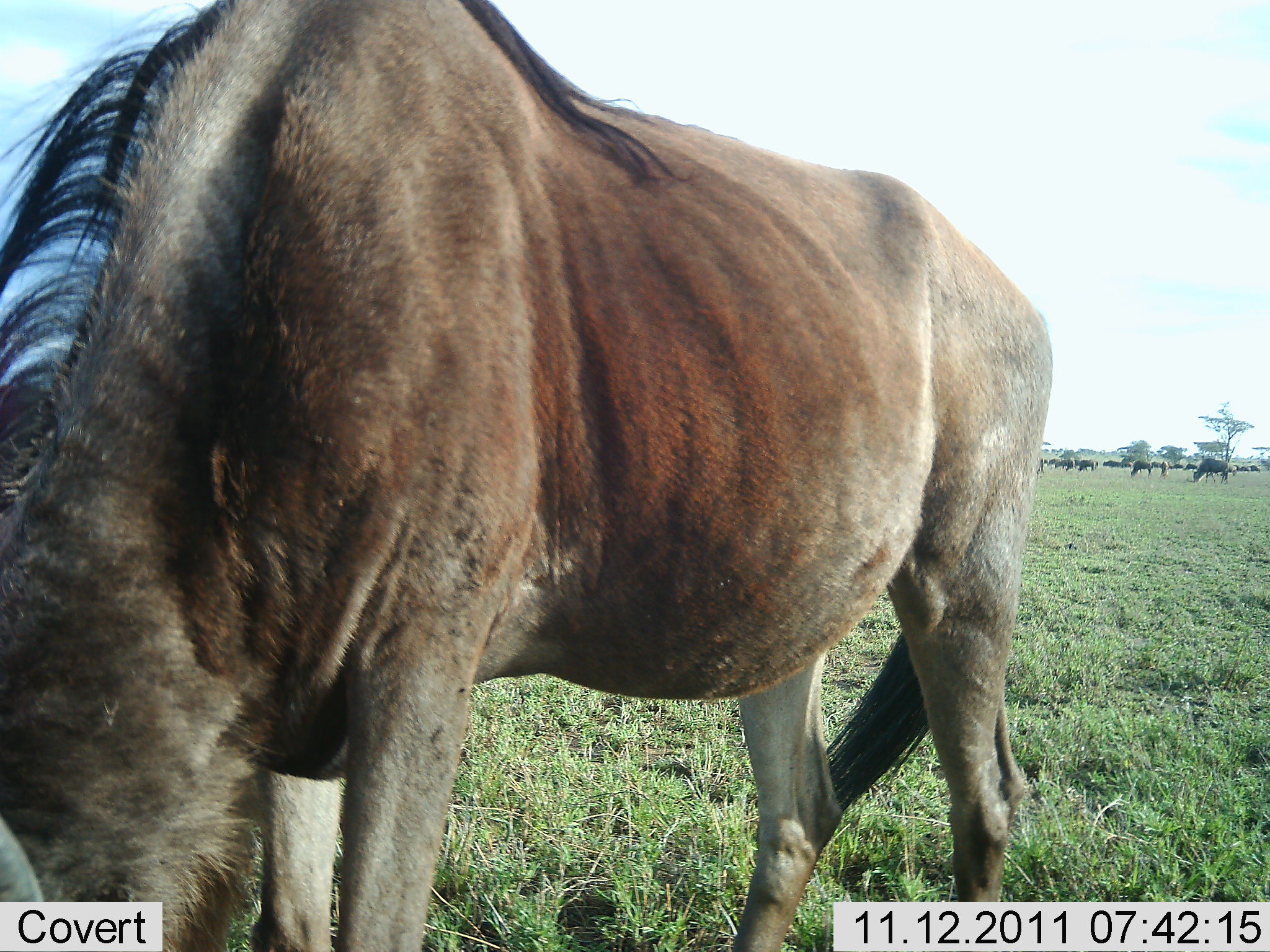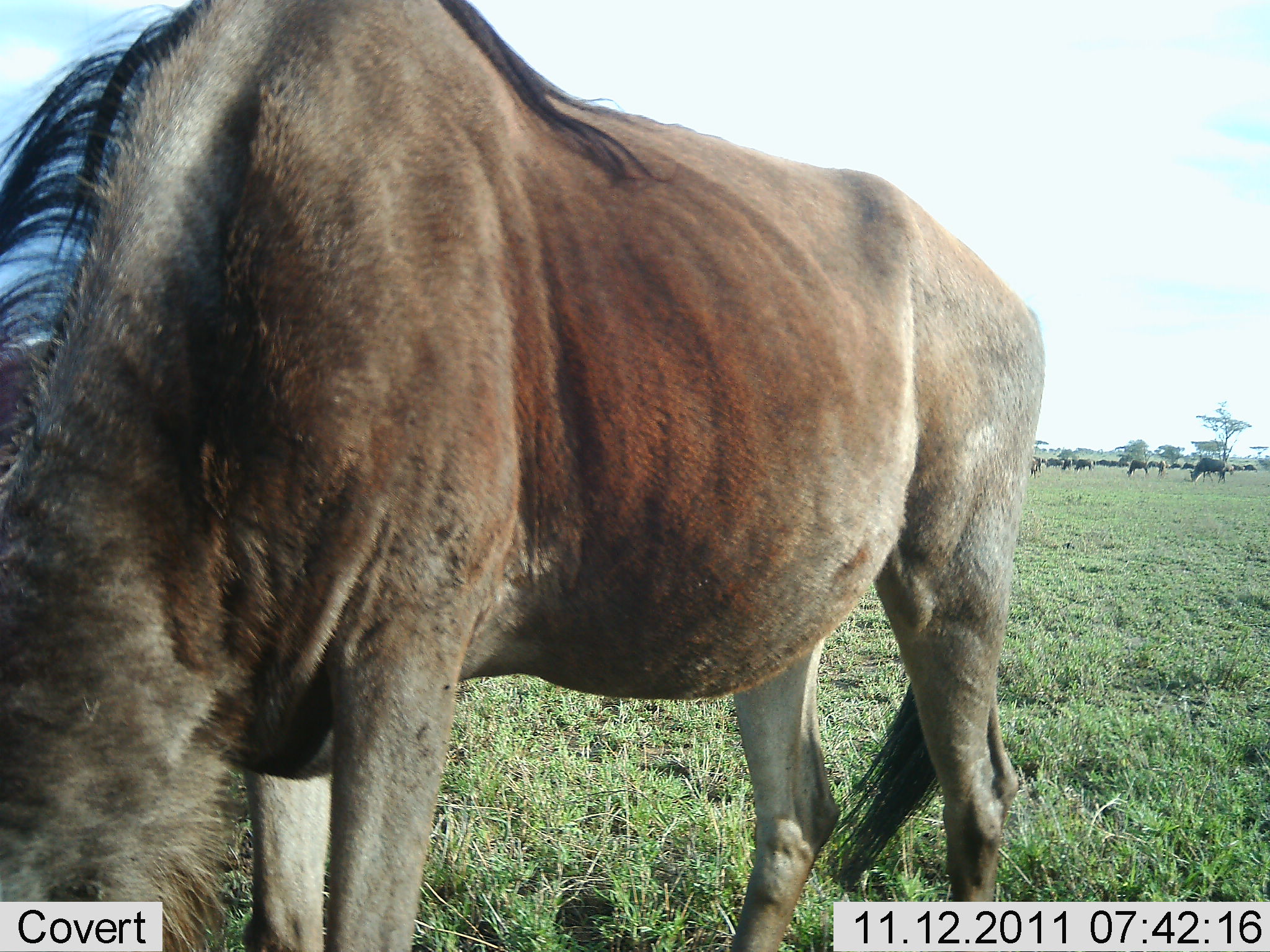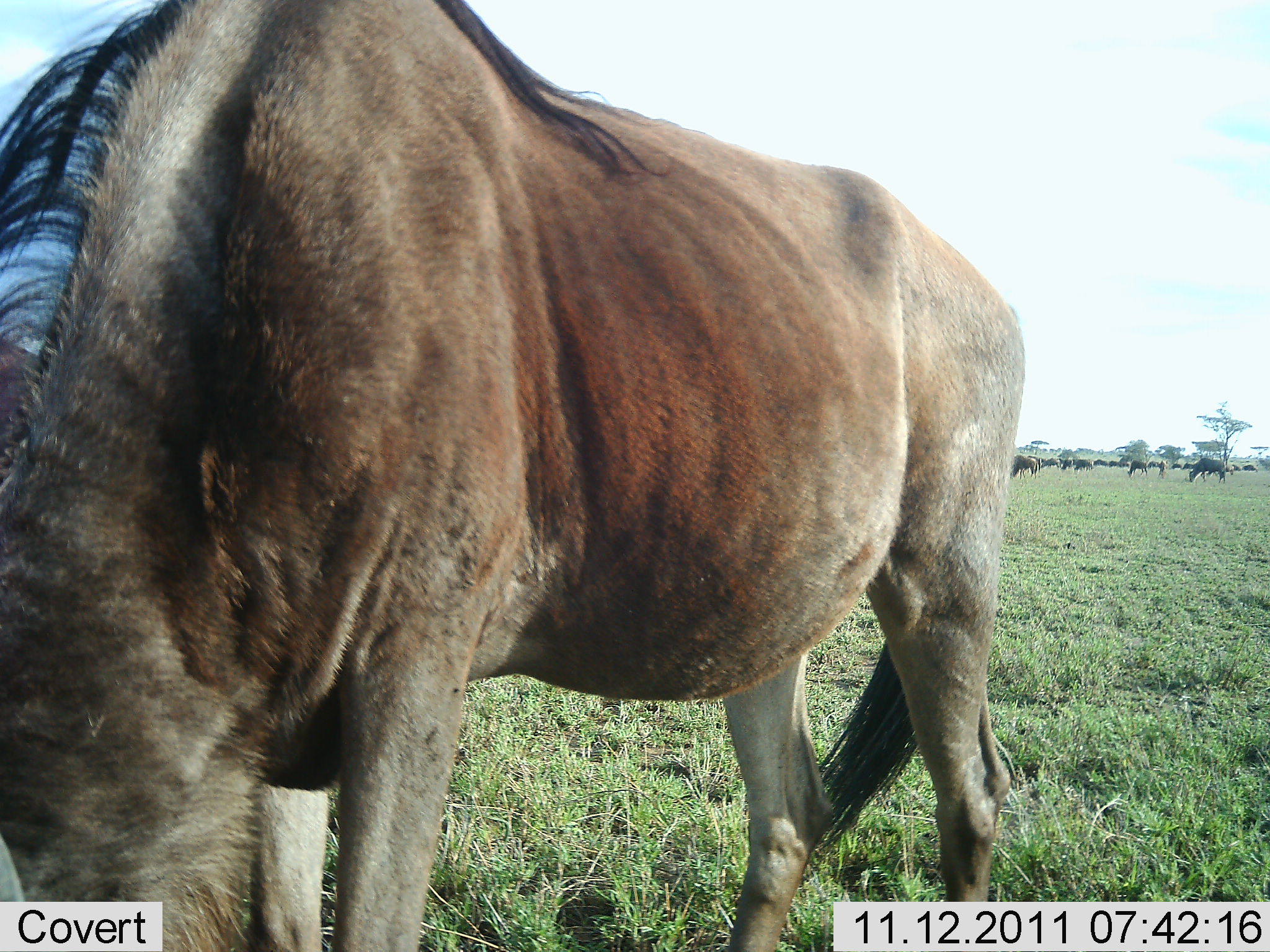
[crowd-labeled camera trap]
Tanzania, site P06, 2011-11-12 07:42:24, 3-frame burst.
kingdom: Animalia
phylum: Chordata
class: Mammalia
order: Artiodactyla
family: Bovidae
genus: Connochaetes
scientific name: Connochaetes taurinus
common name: blue wildebeest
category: wildebeest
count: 11-50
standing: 50%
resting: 0%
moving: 17%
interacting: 0%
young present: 0%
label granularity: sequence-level